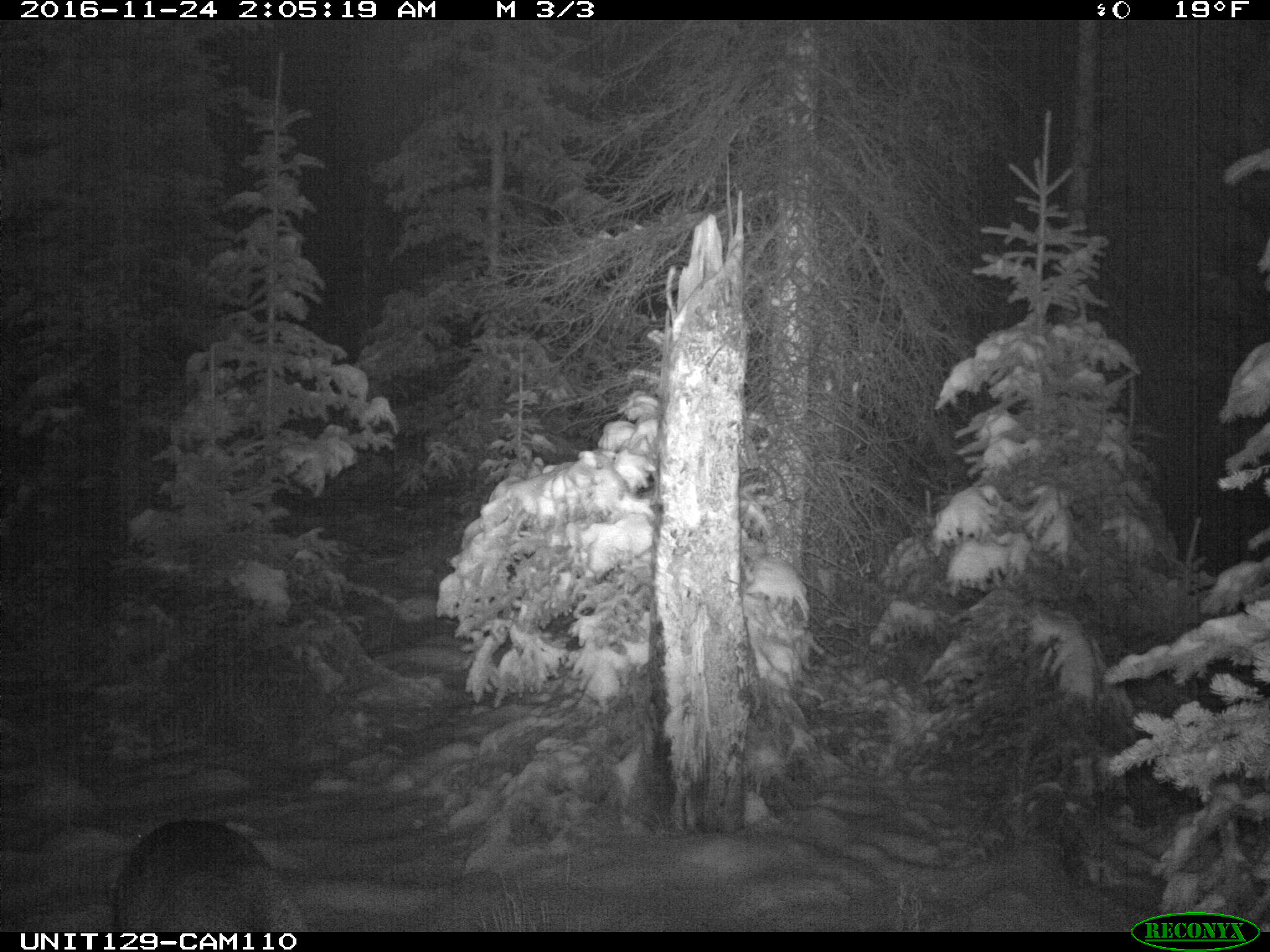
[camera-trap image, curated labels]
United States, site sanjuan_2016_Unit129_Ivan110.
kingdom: Animalia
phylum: Chordata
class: Mammalia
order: Artiodactyla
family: Cervidae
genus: Odocoileus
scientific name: Odocoileus hemionus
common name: mule deer